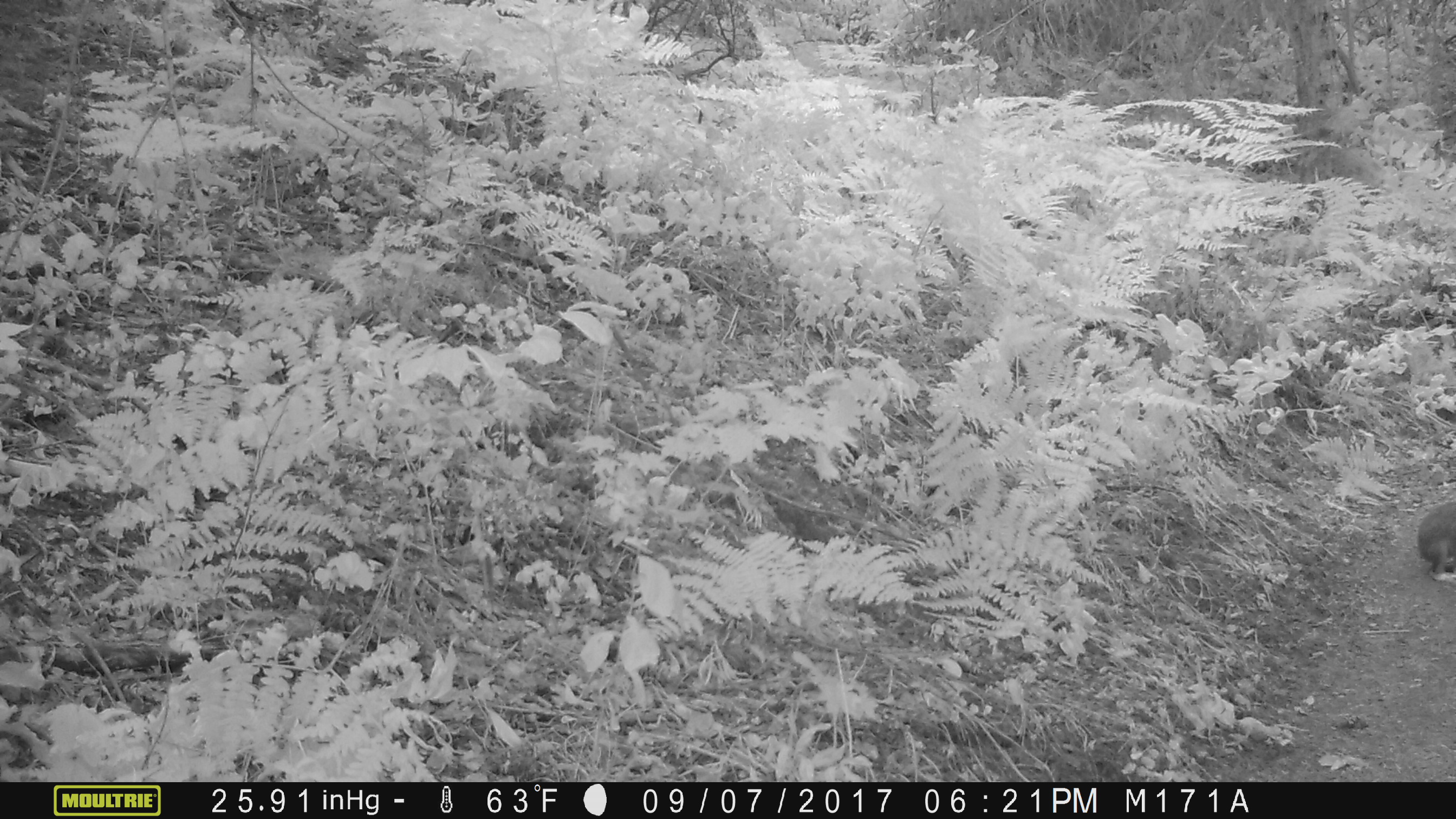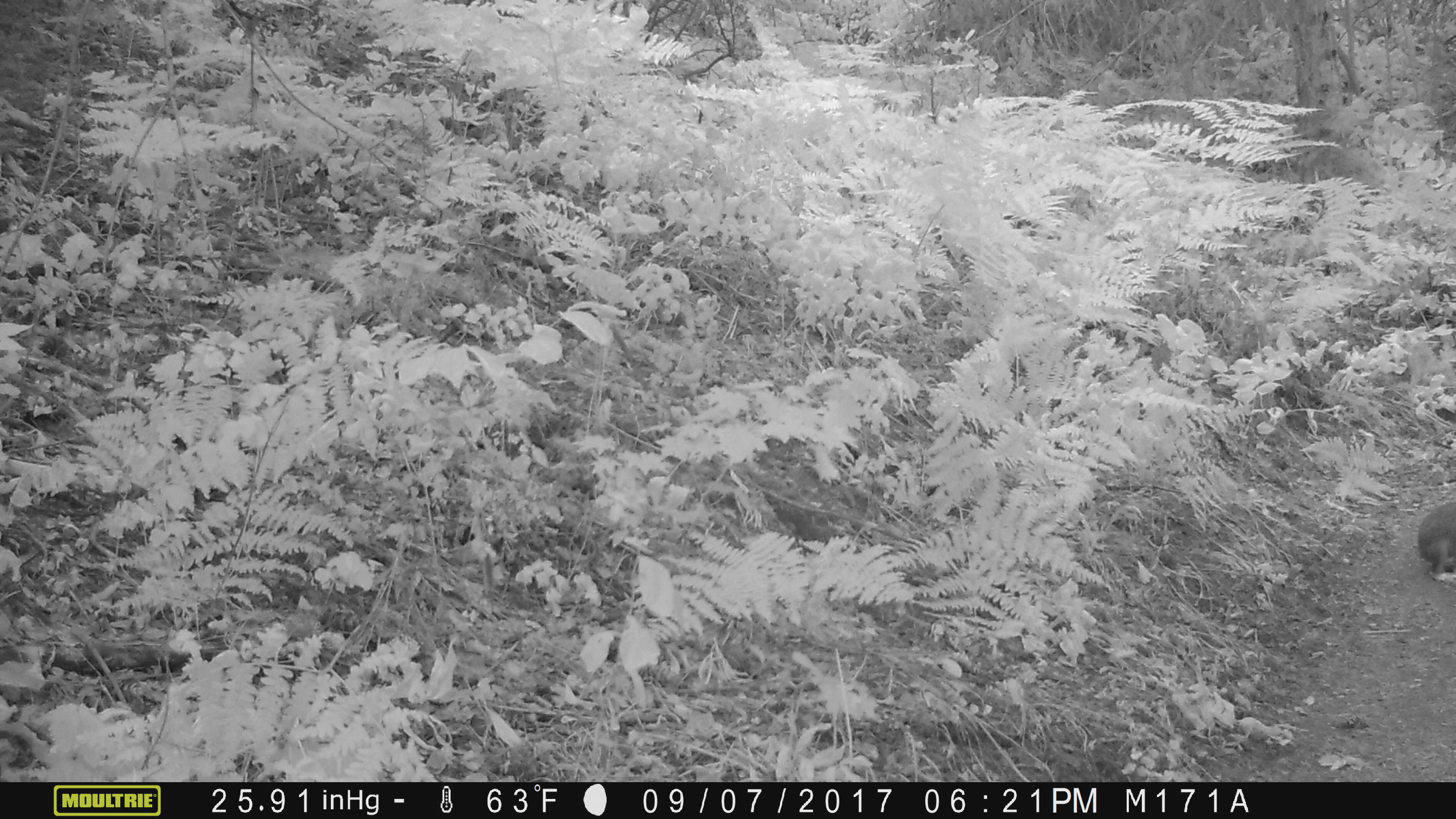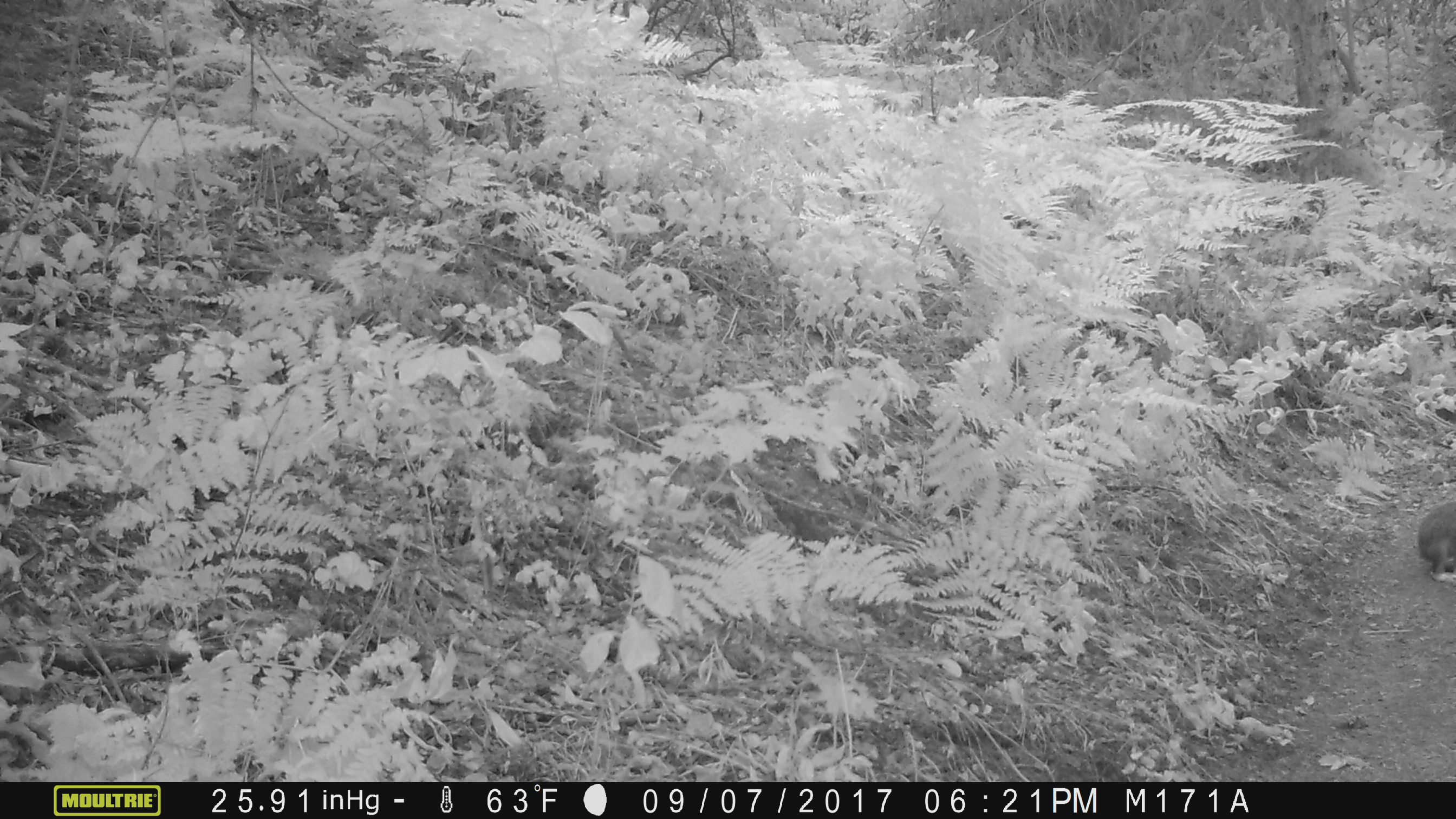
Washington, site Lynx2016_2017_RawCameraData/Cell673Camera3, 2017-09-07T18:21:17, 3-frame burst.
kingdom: Animalia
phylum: Chordata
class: Mammalia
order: Lagomorpha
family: Leporidae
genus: Lepus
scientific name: Lepus americanus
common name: snowshoe hare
Lepus americanus (snowshoe hare). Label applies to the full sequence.